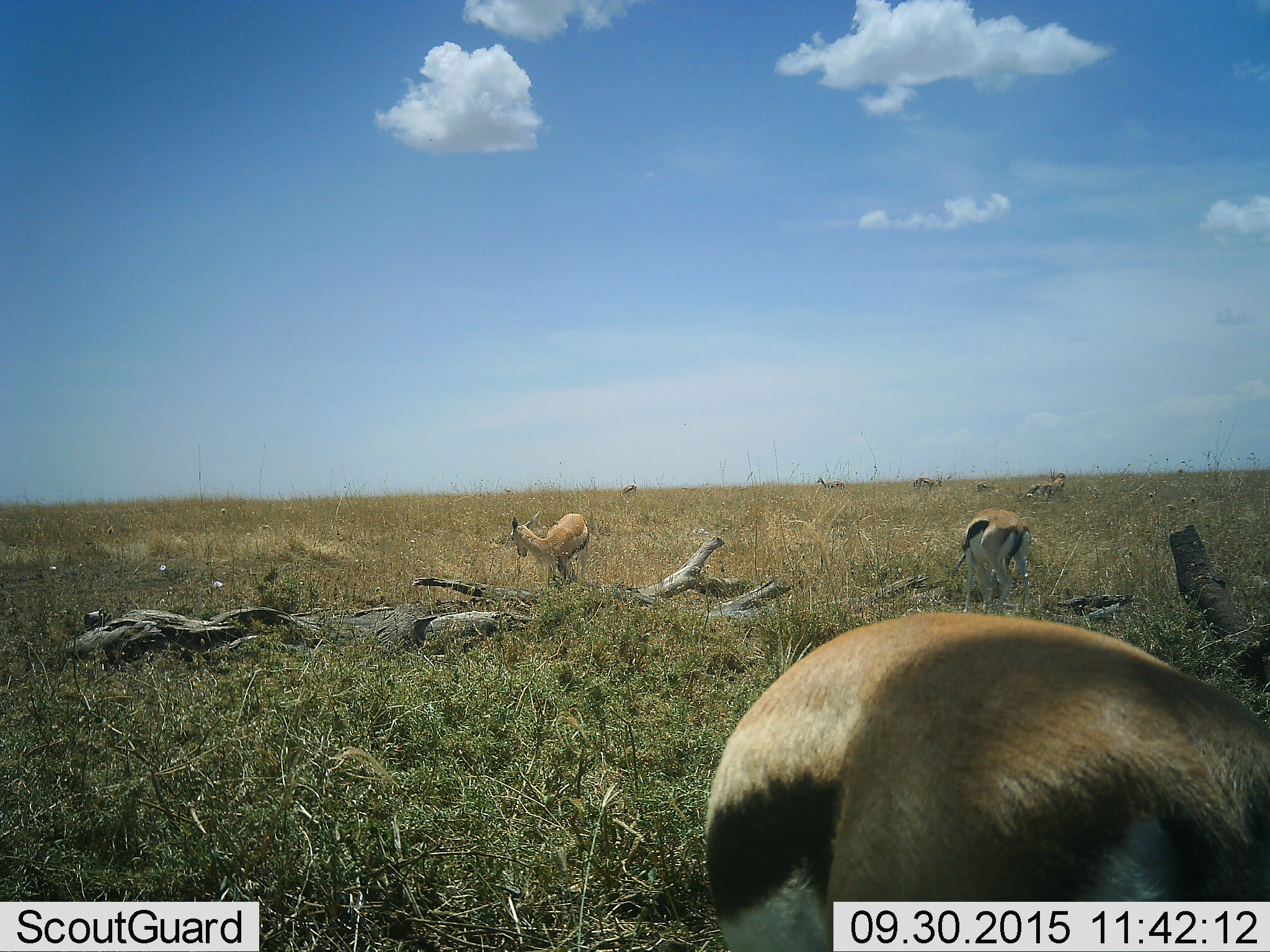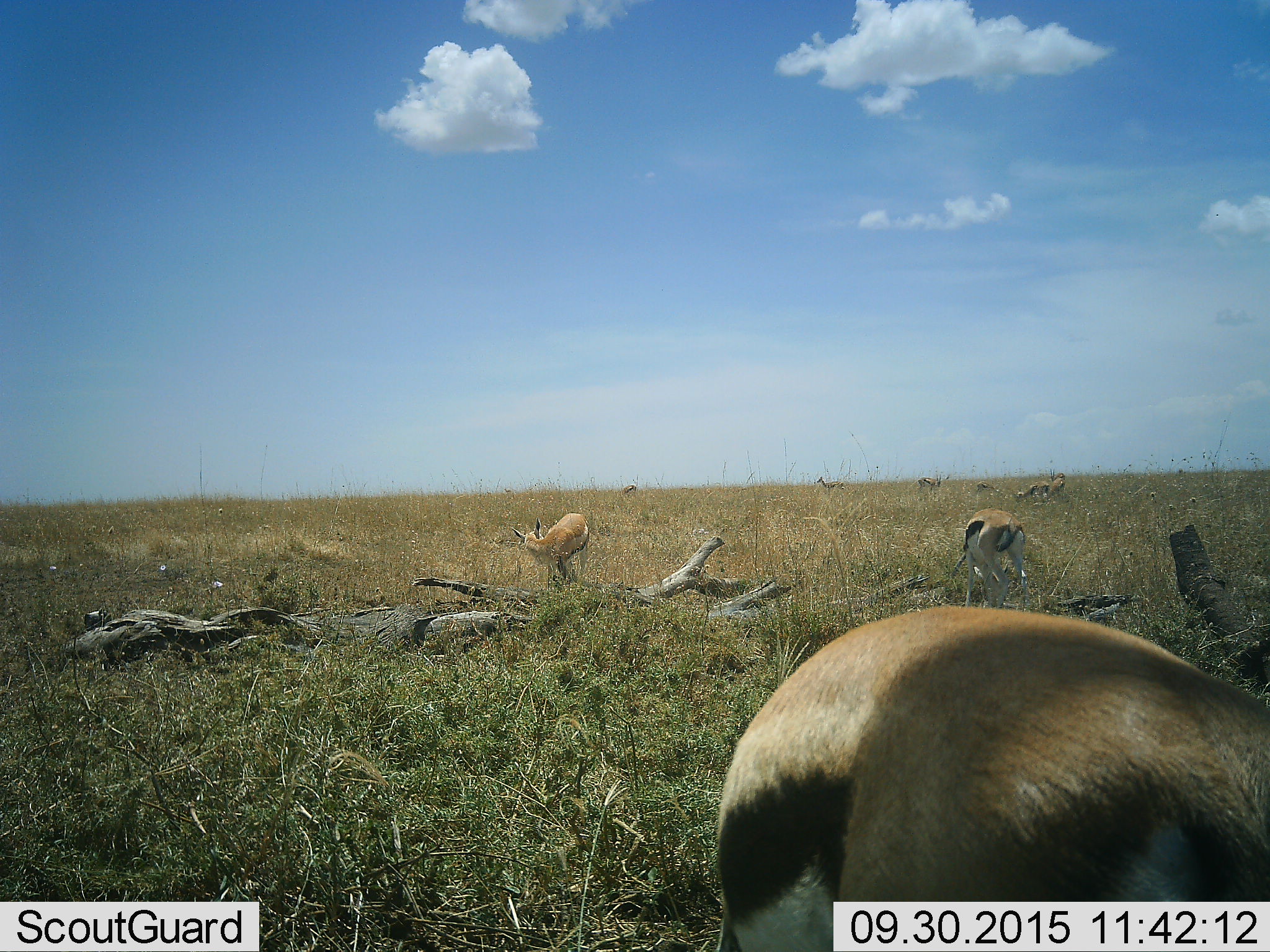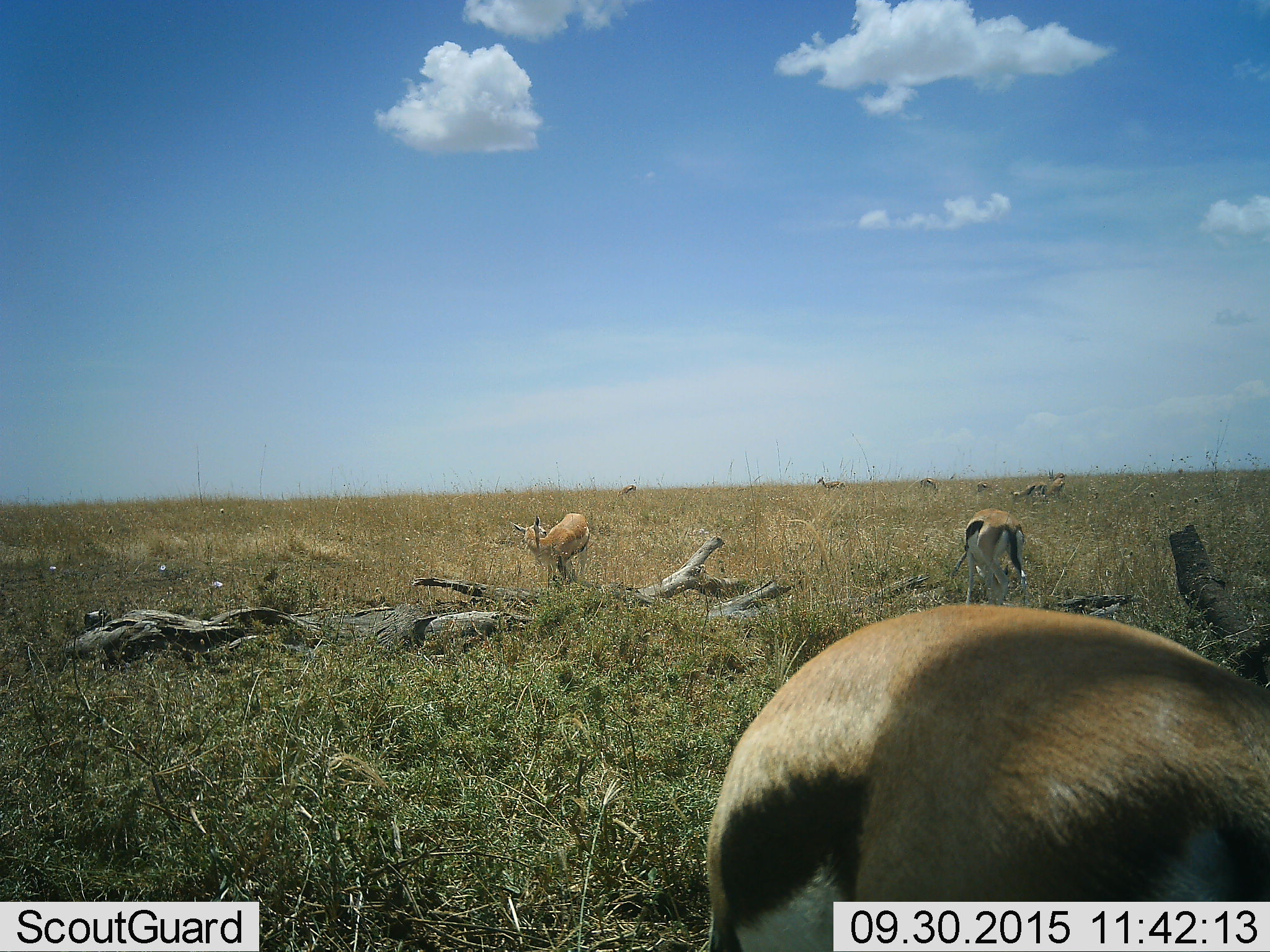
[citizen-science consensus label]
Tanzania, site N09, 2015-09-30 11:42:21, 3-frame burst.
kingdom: Animalia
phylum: Chordata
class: Mammalia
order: Artiodactyla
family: Bovidae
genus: Eudorcas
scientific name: Eudorcas thomsonii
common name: thomson's gazelle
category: gazellethomsons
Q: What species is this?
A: Gazellethomsons (thomson's gazelle) (Eudorcas thomsonii).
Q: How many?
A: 9.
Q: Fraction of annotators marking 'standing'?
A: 78%.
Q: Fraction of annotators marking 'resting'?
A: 22%.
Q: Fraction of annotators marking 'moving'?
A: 33%.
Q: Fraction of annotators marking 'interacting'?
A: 11%.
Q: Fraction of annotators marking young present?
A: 11%.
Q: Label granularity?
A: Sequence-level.